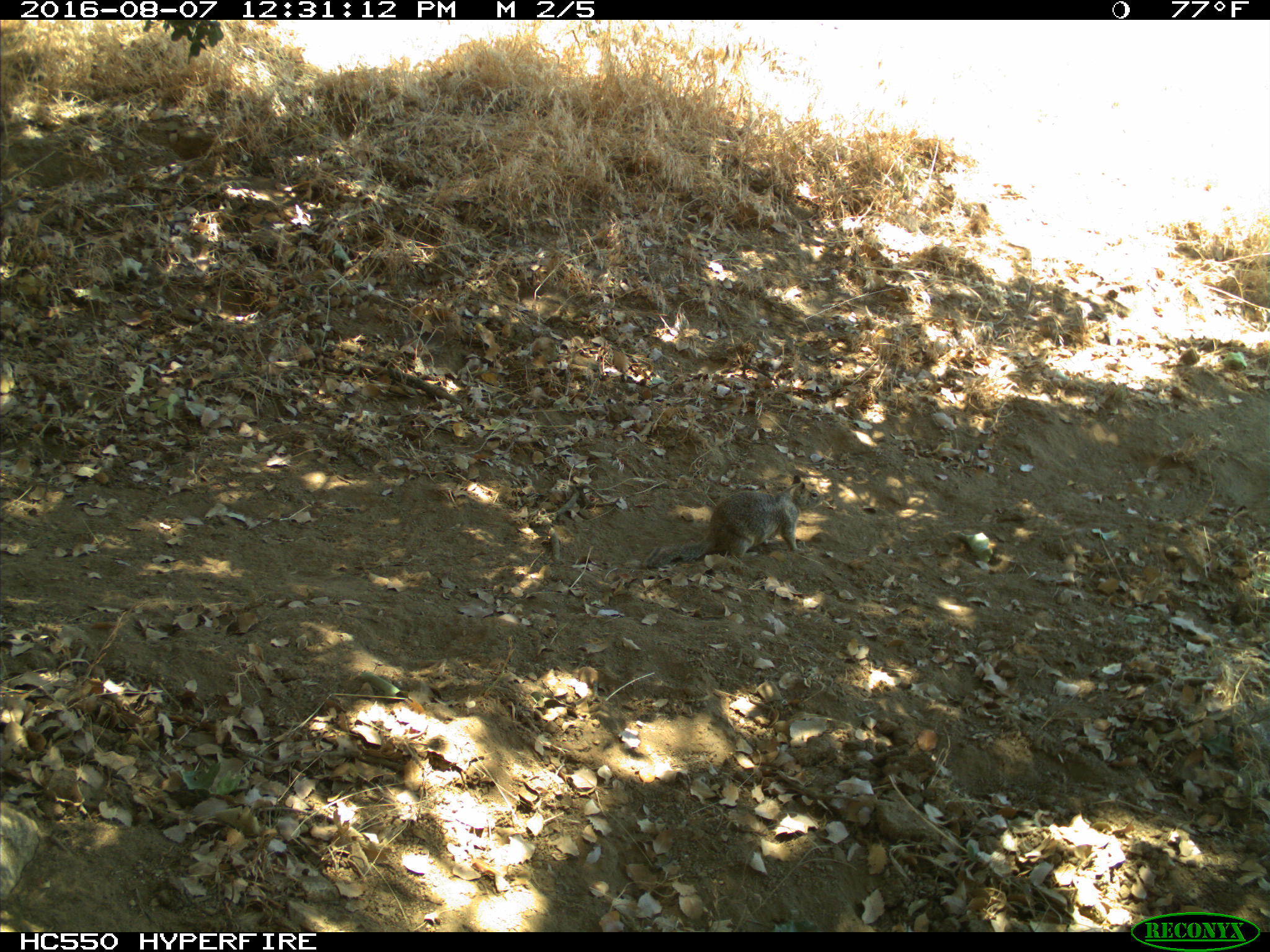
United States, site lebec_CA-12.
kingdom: Animalia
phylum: Chordata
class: Mammalia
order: Rodentia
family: Sciuridae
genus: Otospermophilus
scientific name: Otospermophilus beecheyi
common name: california ground squirrel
Otospermophilus beecheyi (california ground squirrel).